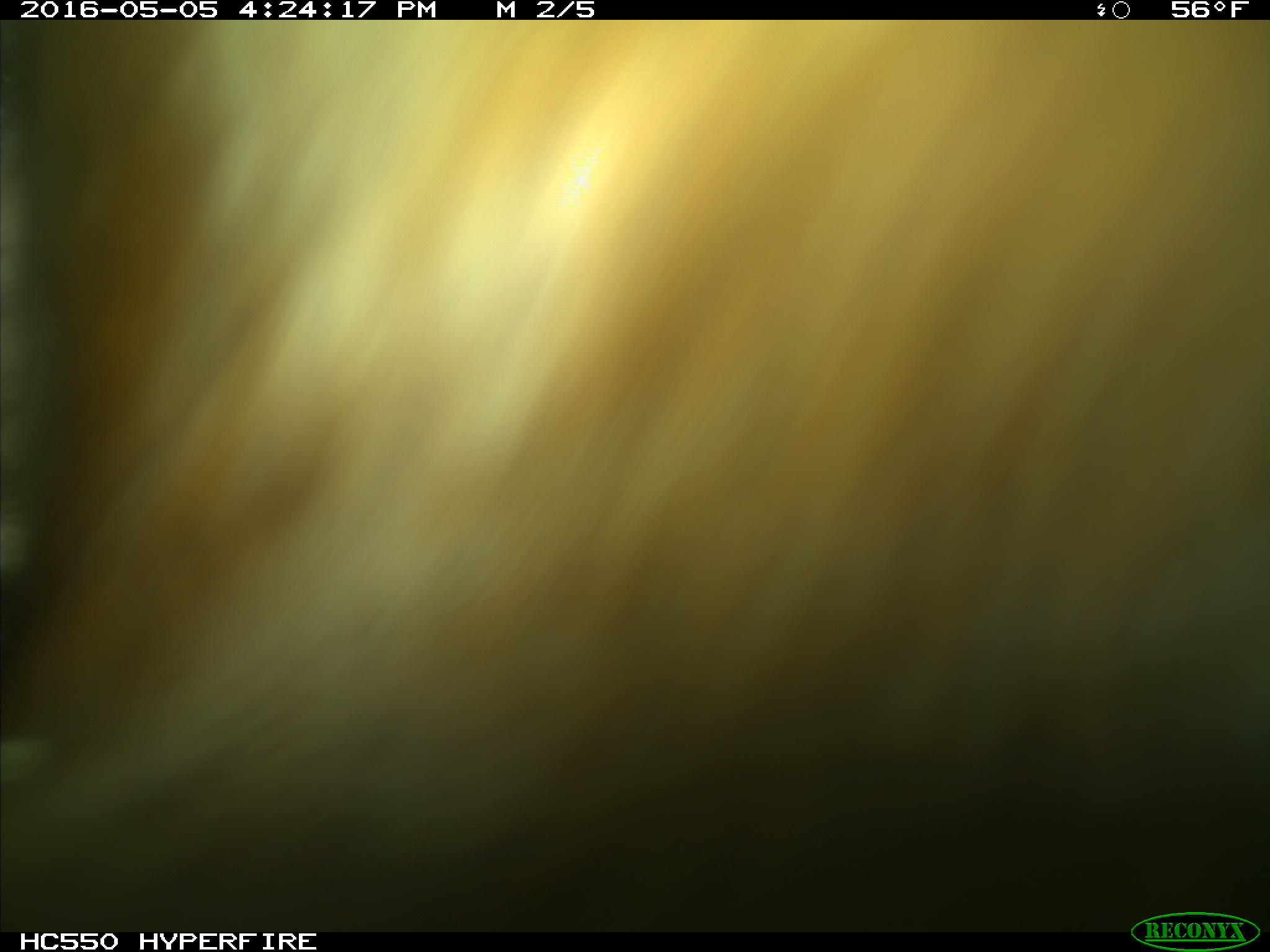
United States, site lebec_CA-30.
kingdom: Animalia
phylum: Chordata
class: Mammalia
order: Artiodactyla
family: Bovidae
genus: Bos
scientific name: Bos taurus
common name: domestic cow